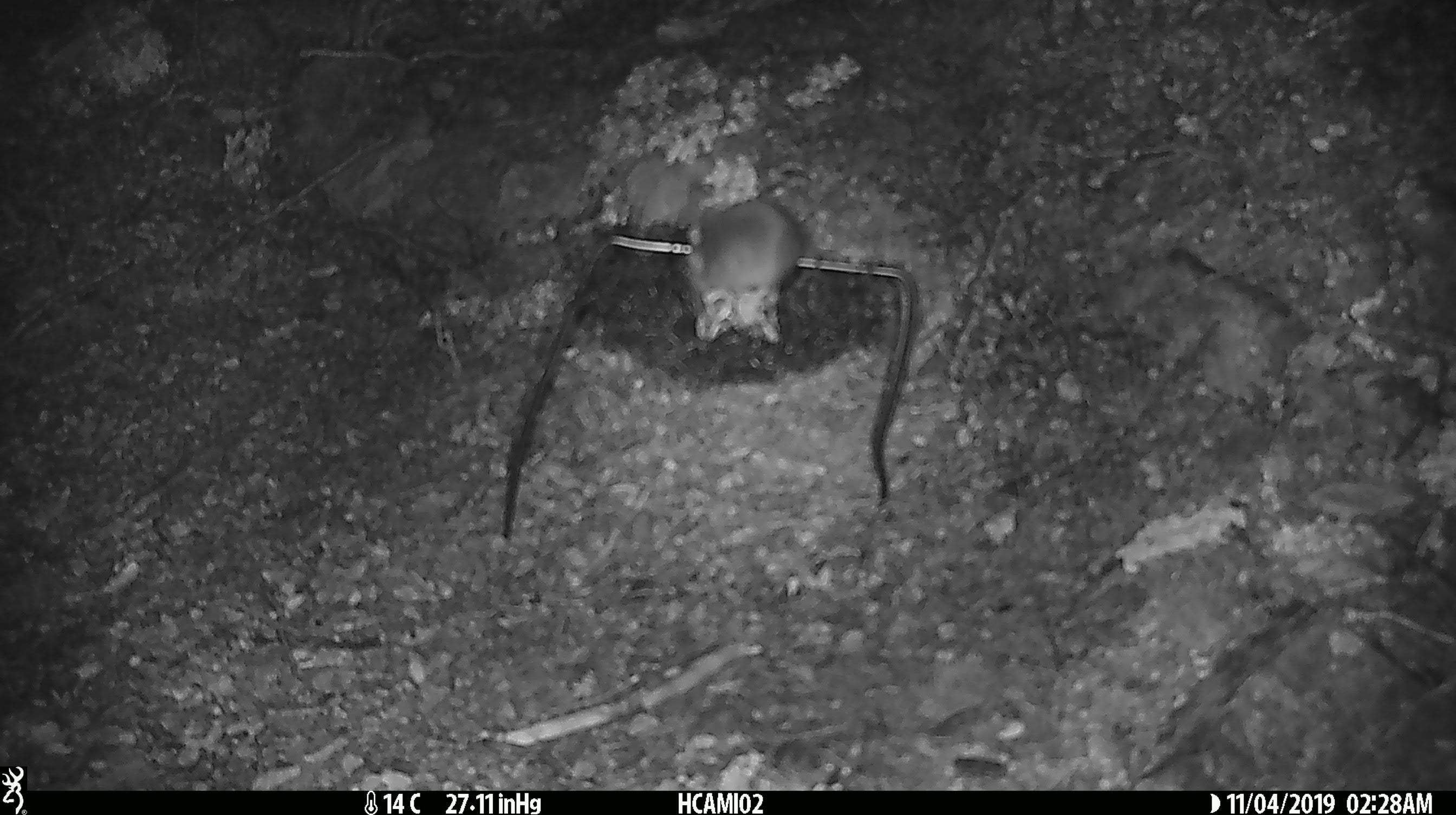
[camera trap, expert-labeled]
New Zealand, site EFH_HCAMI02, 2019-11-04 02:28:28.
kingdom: Animalia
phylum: Chordata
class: Mammalia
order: Rodentia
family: Muridae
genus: Mus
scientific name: Mus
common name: mouse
Mouse (Mus).